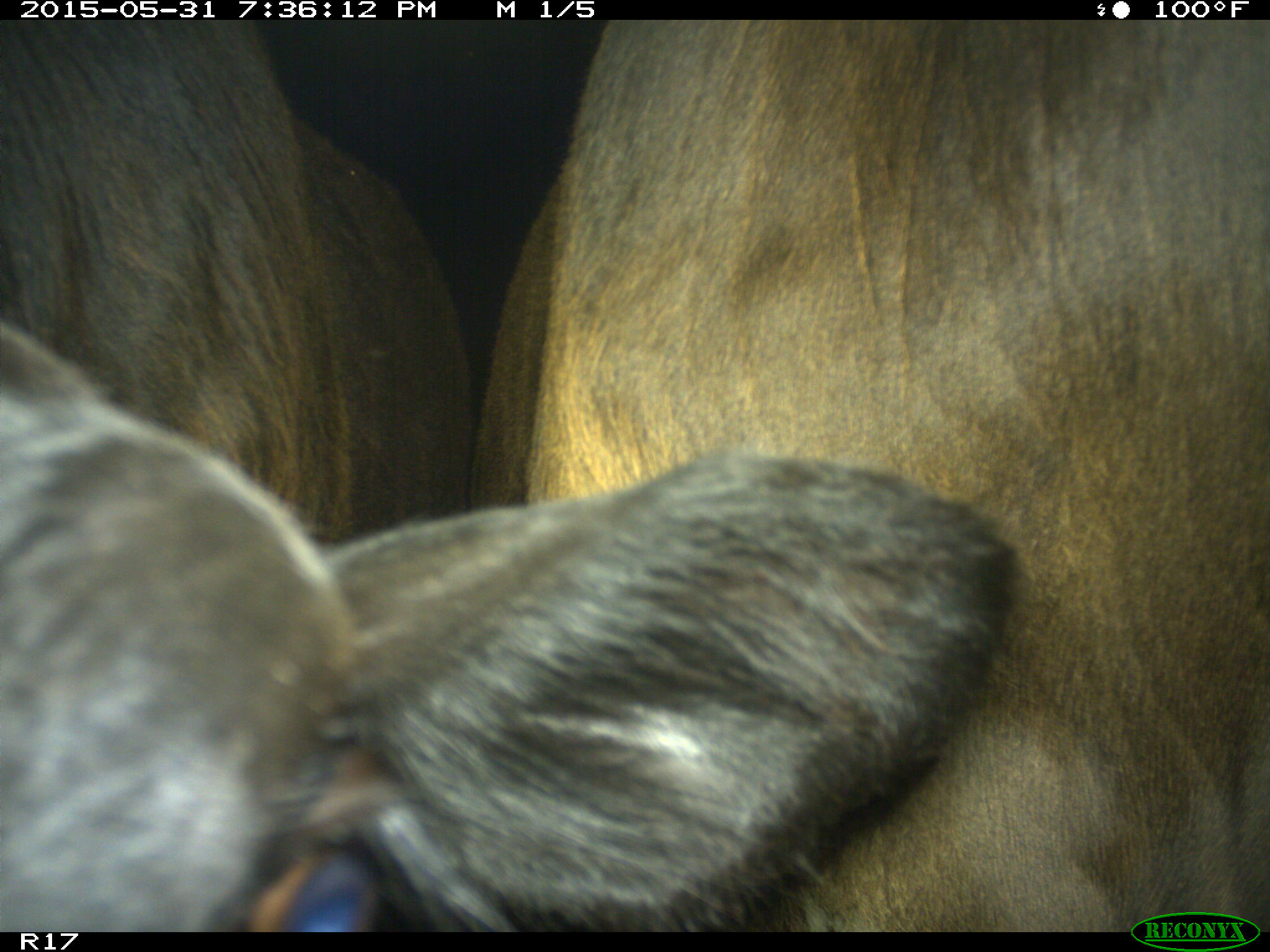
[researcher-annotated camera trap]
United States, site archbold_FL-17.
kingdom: Animalia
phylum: Chordata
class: Mammalia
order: Artiodactyla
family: Bovidae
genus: Bos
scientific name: Bos taurus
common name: domestic cow